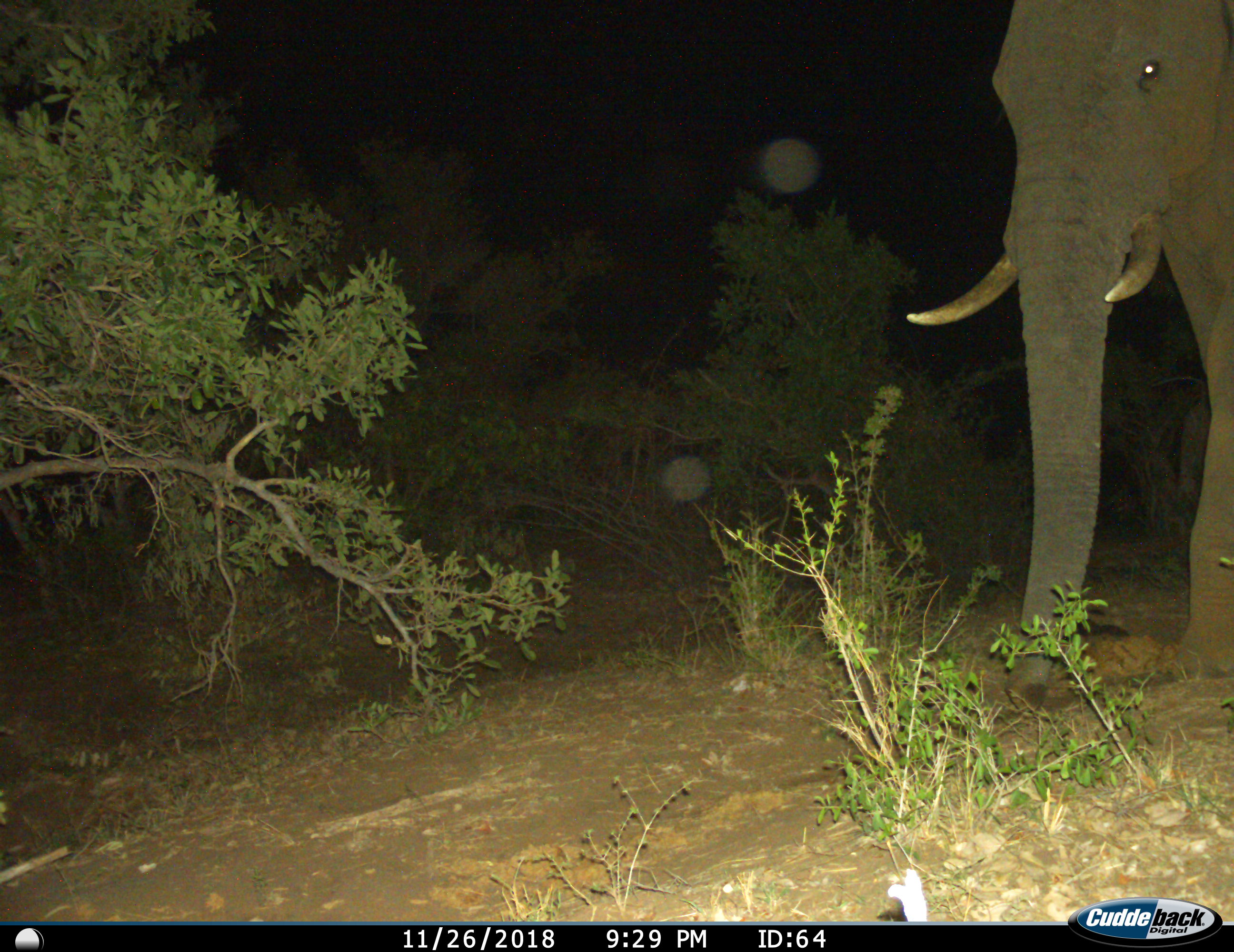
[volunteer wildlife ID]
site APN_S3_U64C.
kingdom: Animalia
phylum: Chordata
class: Mammalia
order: Proboscidea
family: Elephantidae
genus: Loxodonta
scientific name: Loxodonta africana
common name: african bush elephant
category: elephant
Elephant (african bush elephant) (Loxodonta africana), count 1. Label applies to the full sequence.